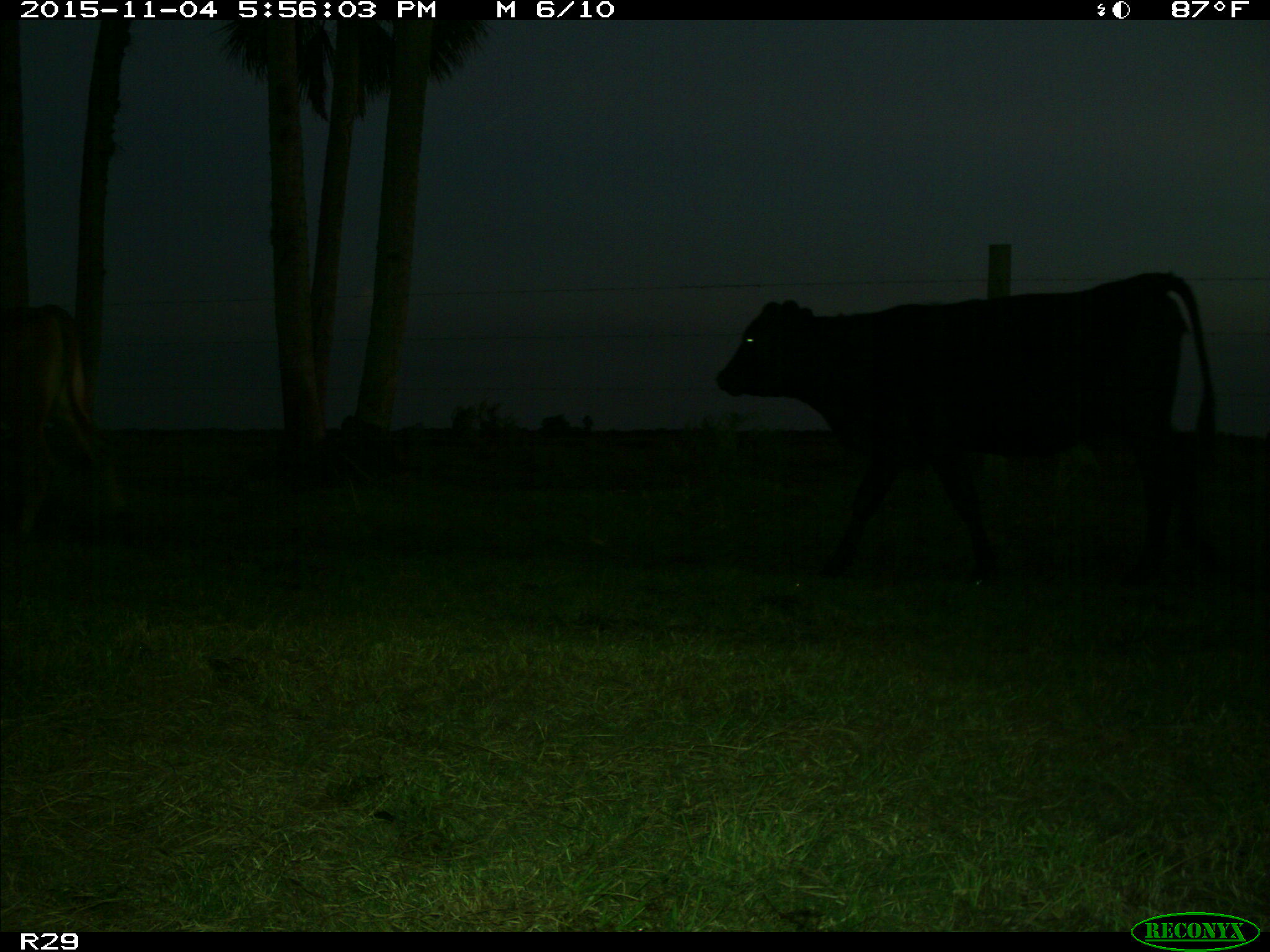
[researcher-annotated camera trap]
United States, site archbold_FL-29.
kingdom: Animalia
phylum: Chordata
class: Mammalia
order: Artiodactyla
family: Bovidae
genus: Bos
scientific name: Bos taurus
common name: domestic cow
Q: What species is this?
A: Bos taurus (domestic cow).